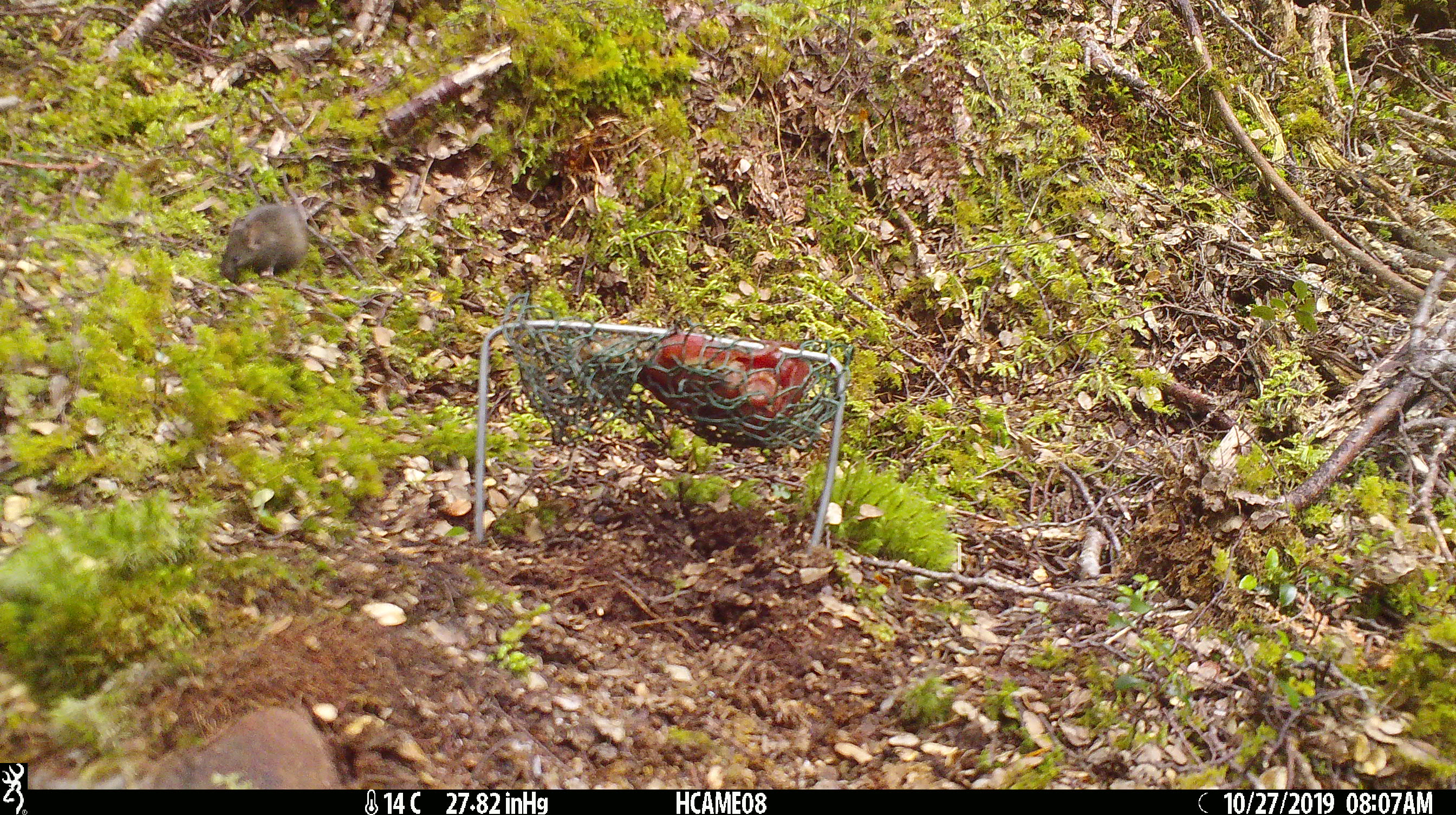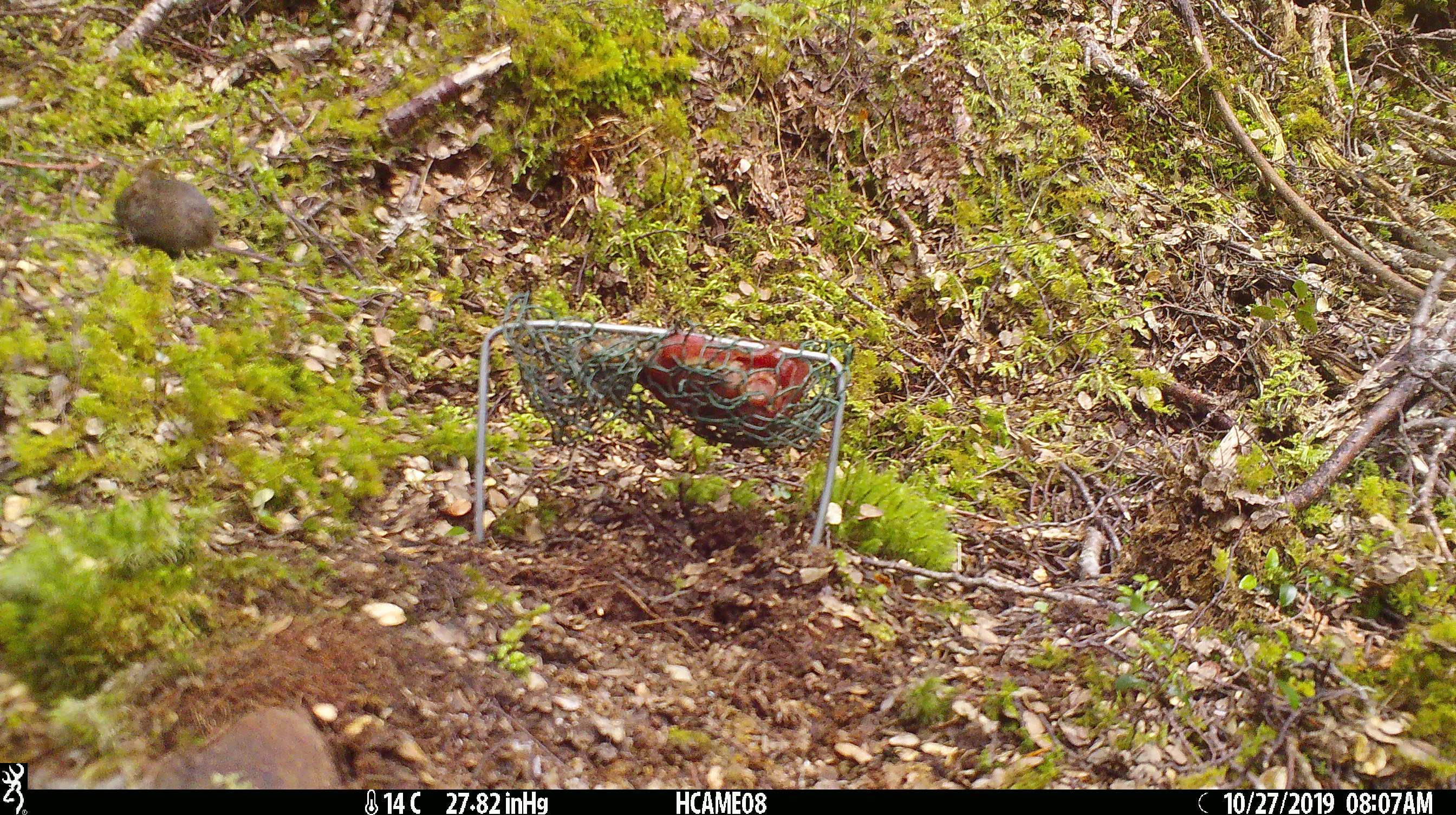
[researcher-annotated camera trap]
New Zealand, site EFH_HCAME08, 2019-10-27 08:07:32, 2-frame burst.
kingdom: Animalia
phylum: Chordata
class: Mammalia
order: Rodentia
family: Muridae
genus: Mus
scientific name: Mus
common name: mouse